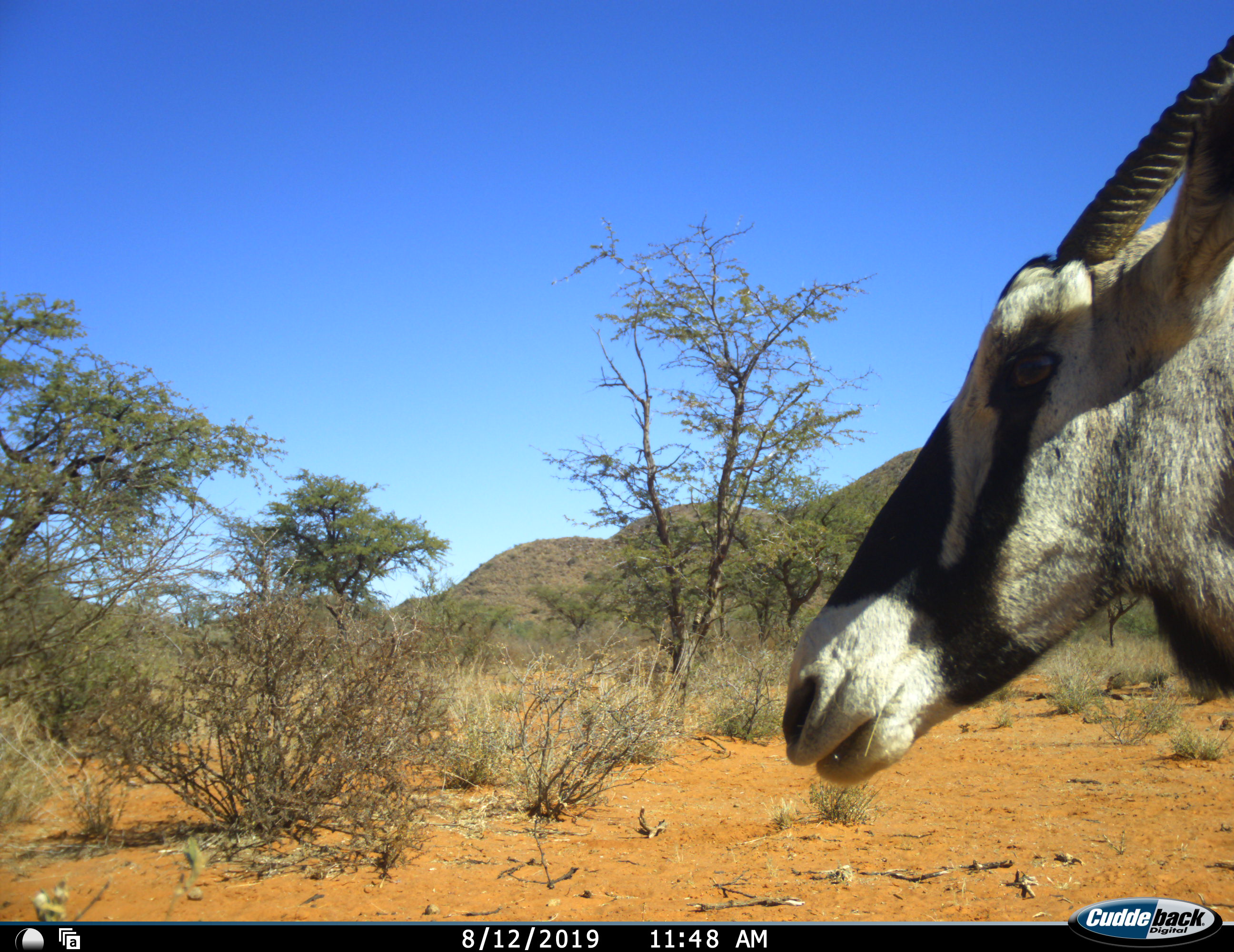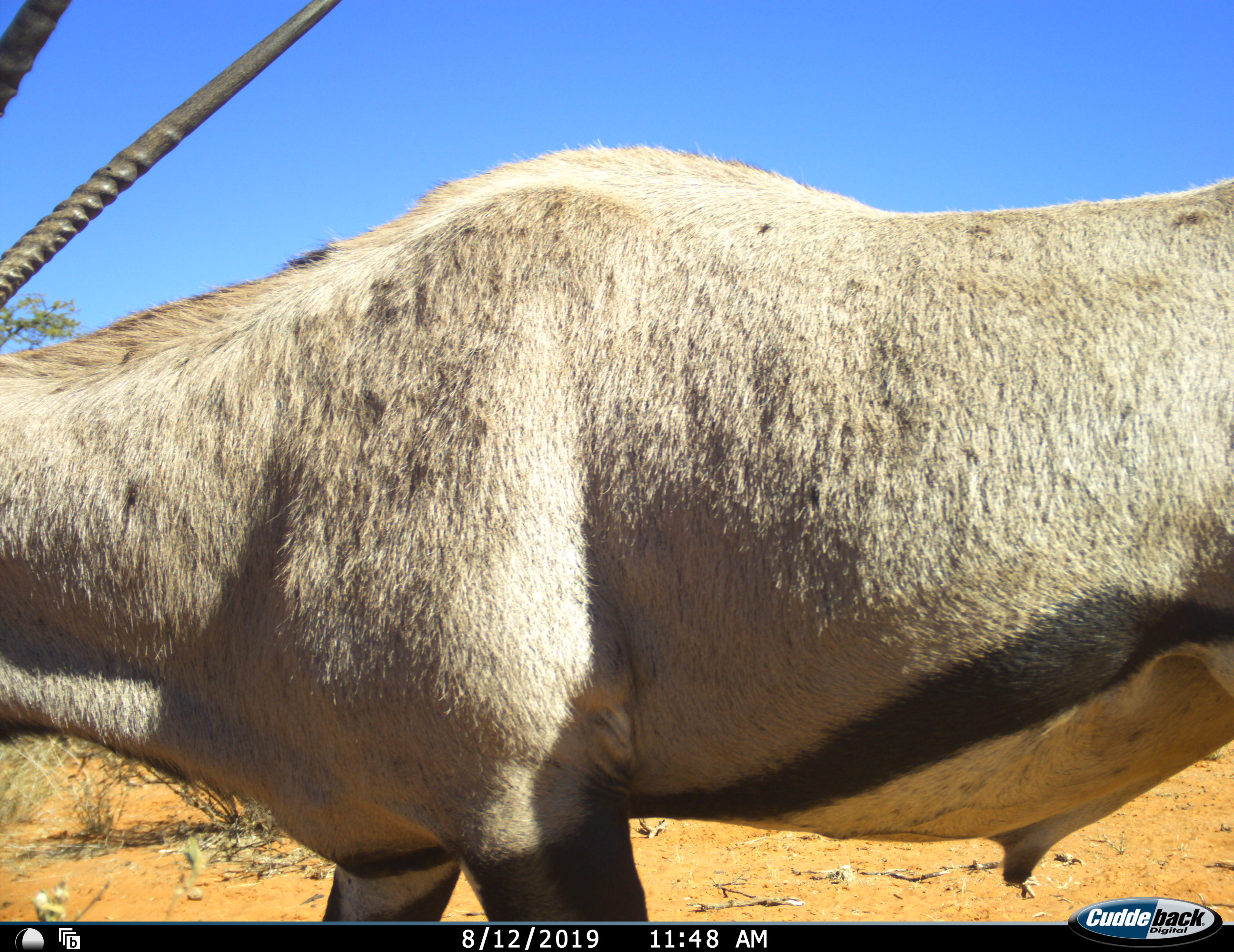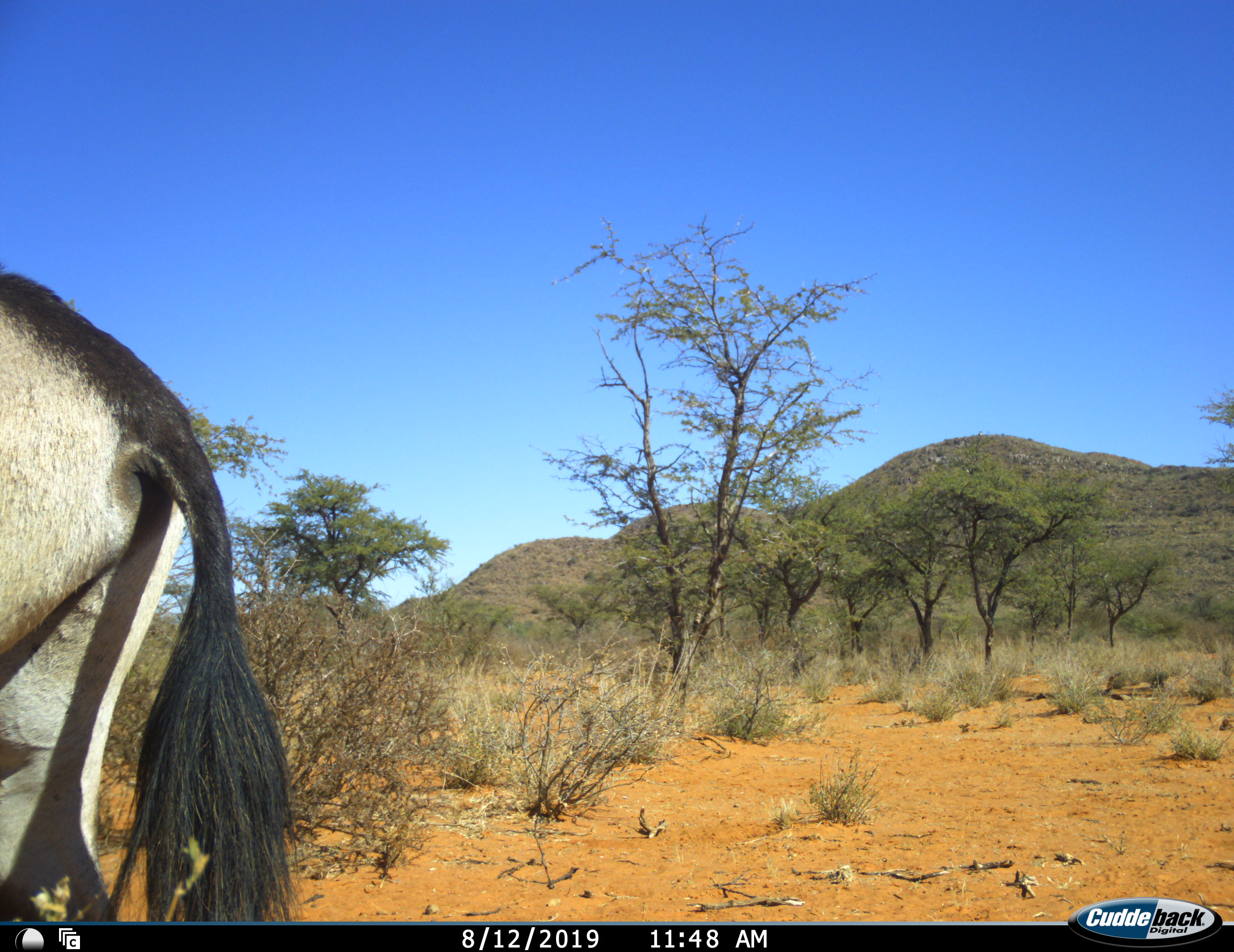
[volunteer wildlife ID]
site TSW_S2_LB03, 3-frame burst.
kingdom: Animalia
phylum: Chordata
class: Mammalia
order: Artiodactyla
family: Bovidae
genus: Oryx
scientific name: Oryx gazella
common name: gemsbok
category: oryx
Oryx (gemsbok) (Oryx gazella), count 1. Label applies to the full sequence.